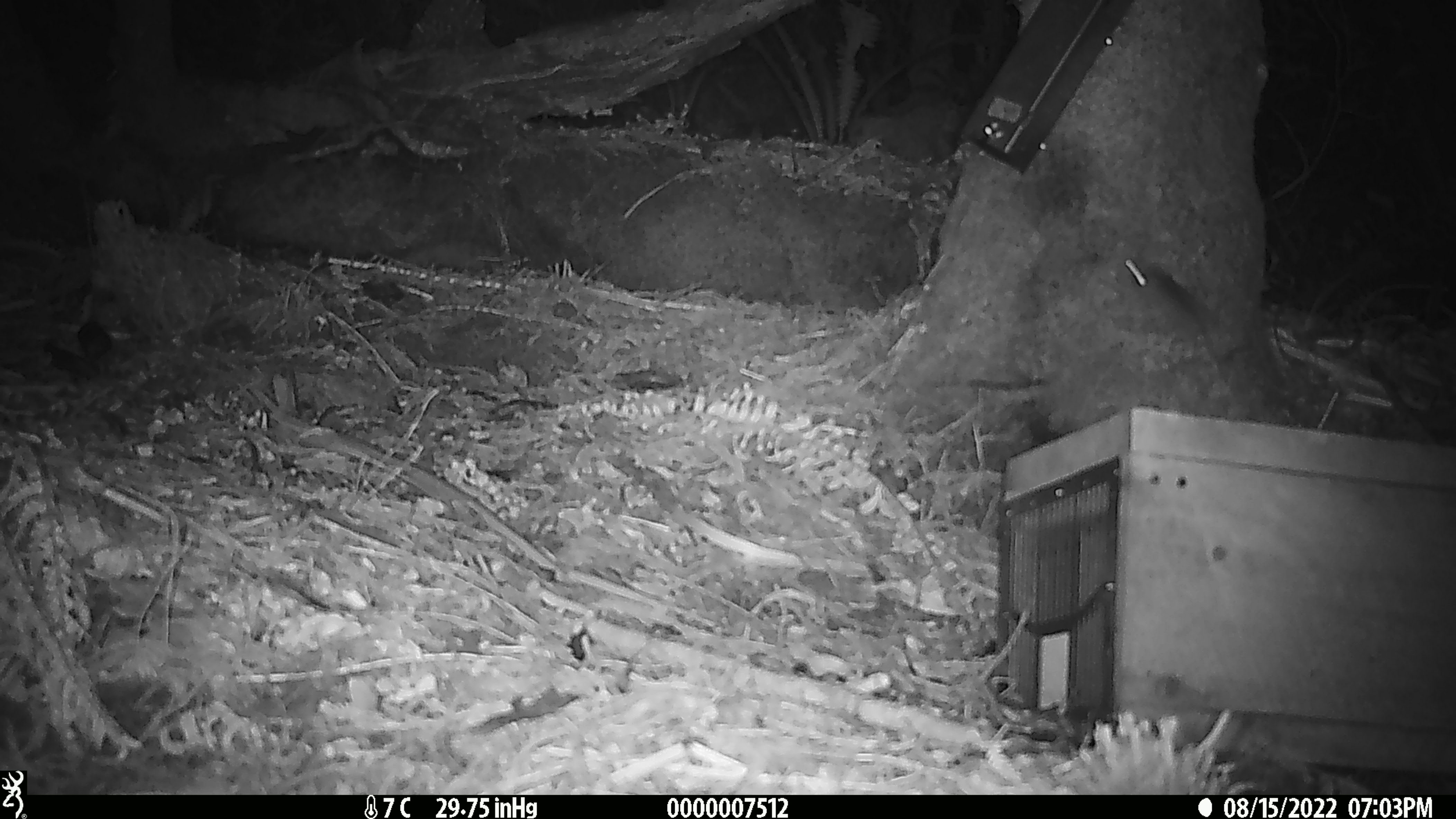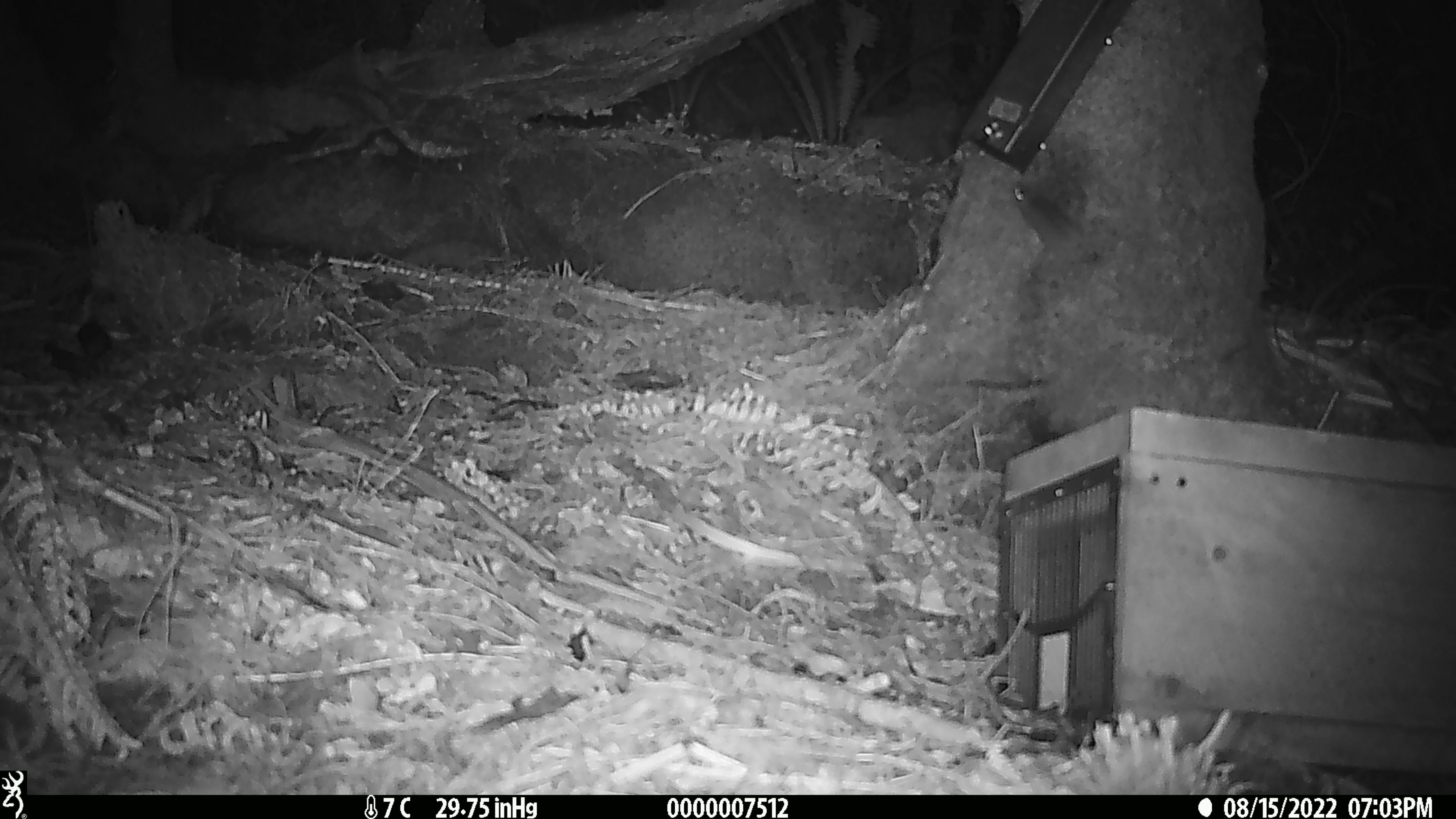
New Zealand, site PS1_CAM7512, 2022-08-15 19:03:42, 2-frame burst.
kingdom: Animalia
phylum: Chordata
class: Mammalia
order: Rodentia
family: Muridae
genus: Mus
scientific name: Mus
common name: mouse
Mouse (Mus).